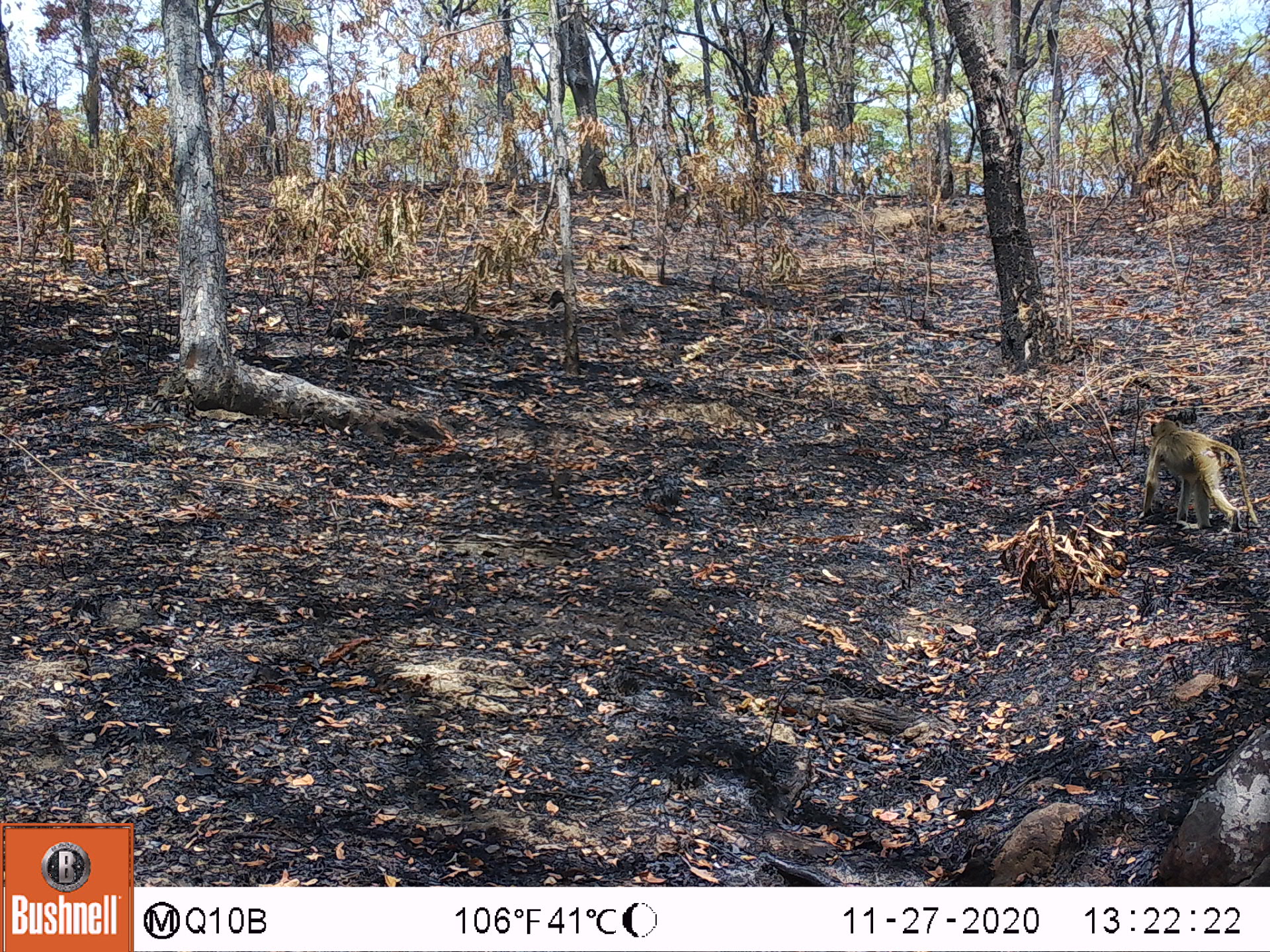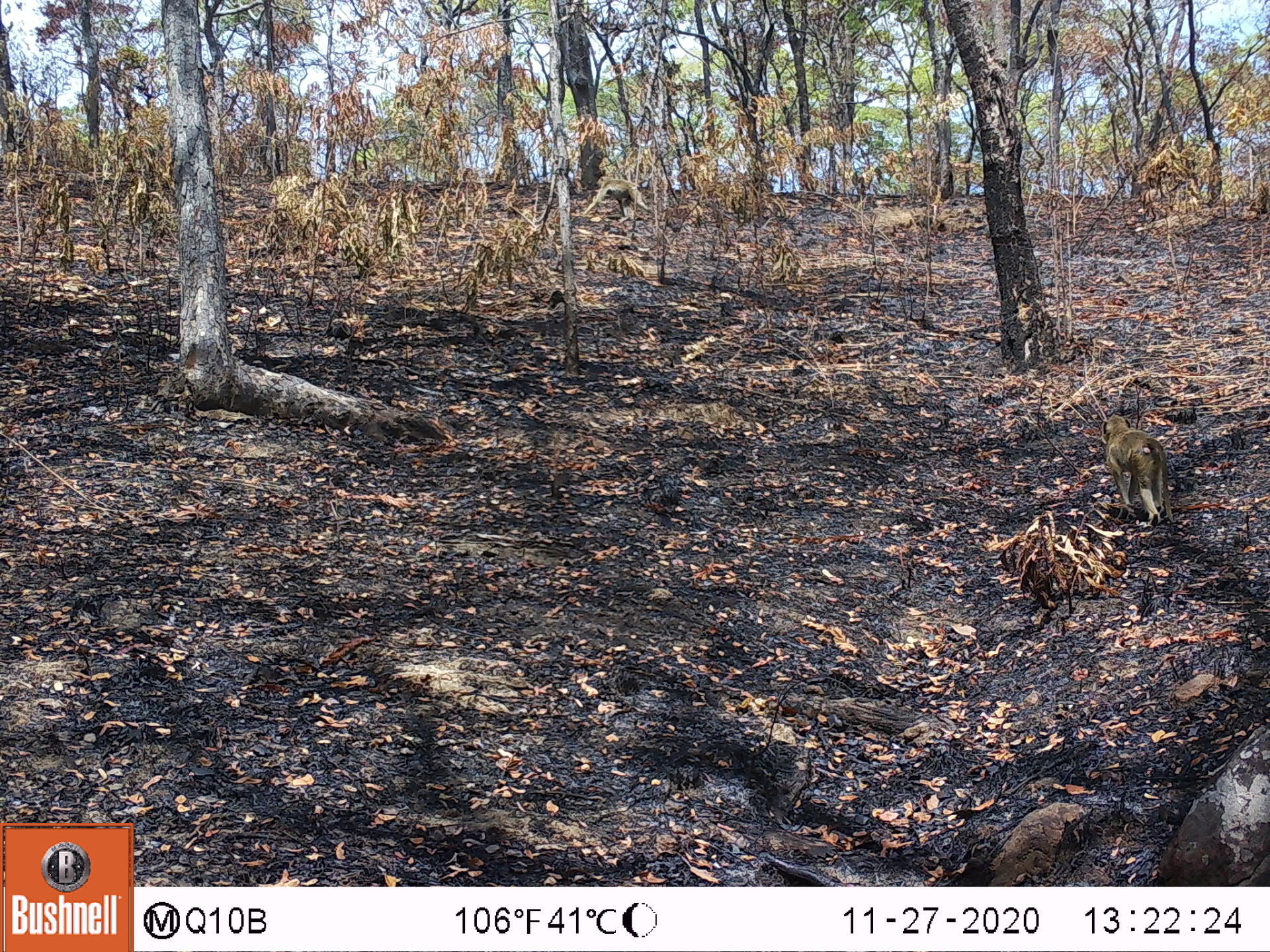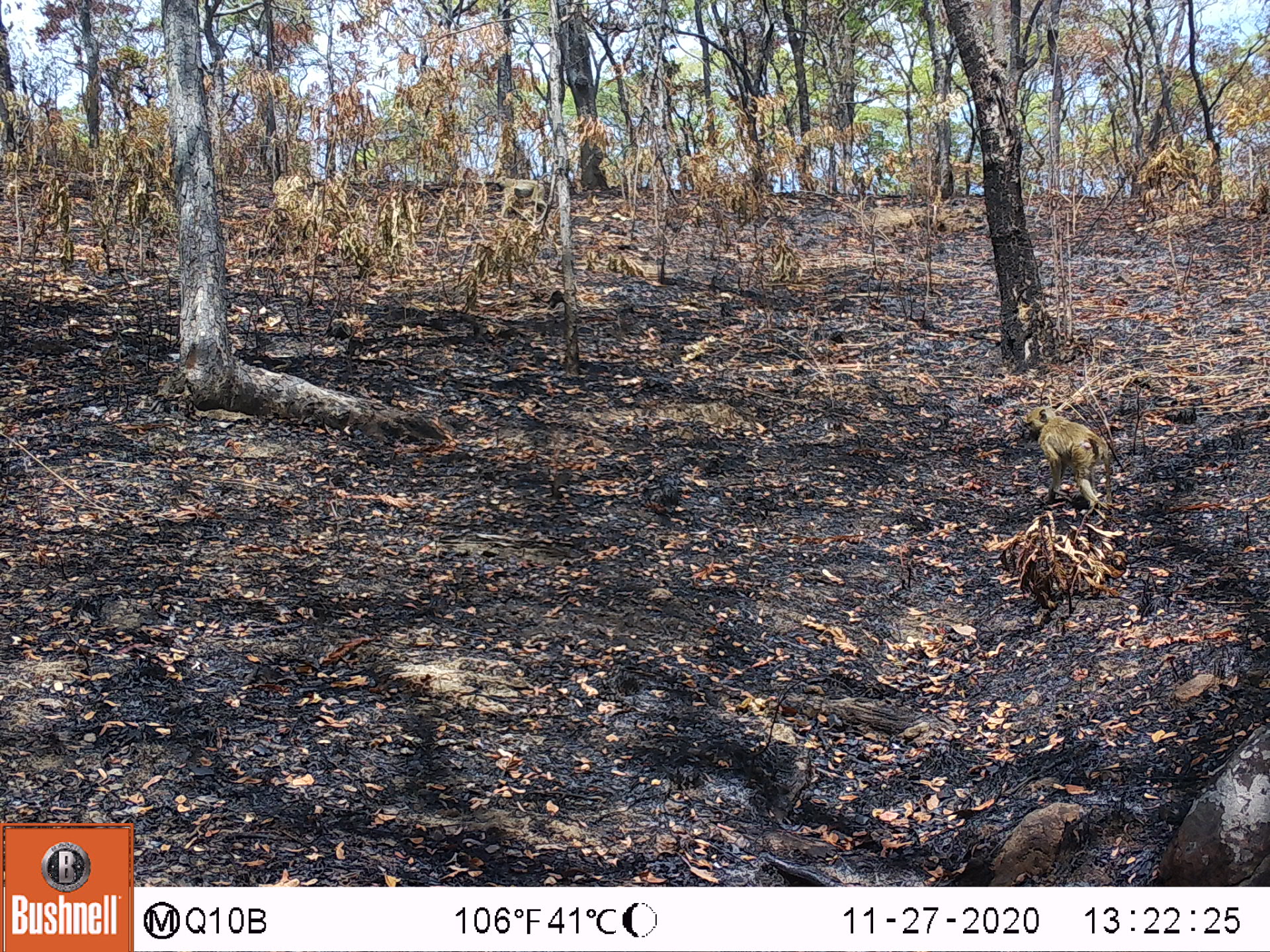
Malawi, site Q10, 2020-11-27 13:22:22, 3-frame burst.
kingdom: Animalia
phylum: Chordata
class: Mammalia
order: Primates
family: Cercopithecidae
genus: Papio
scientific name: Papio cynocephalus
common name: yellow baboon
Yellow baboon (Papio cynocephalus), count 1.